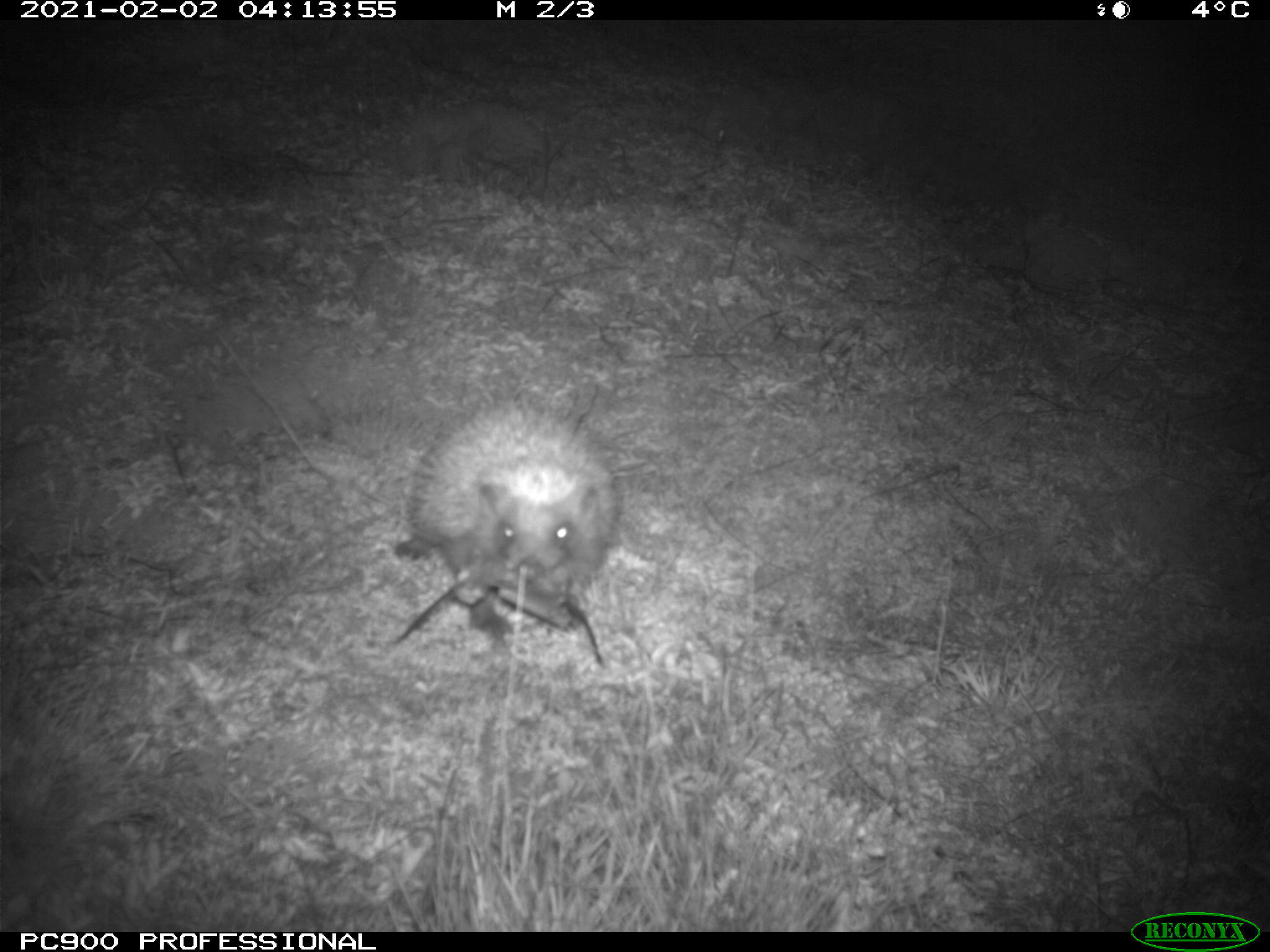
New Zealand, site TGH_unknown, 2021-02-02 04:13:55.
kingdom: Animalia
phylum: Chordata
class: Mammalia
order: Eulipotyphla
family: Erinaceidae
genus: Erinaceus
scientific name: Erinaceus europaeus europaeus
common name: european hedgehog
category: hedgehog